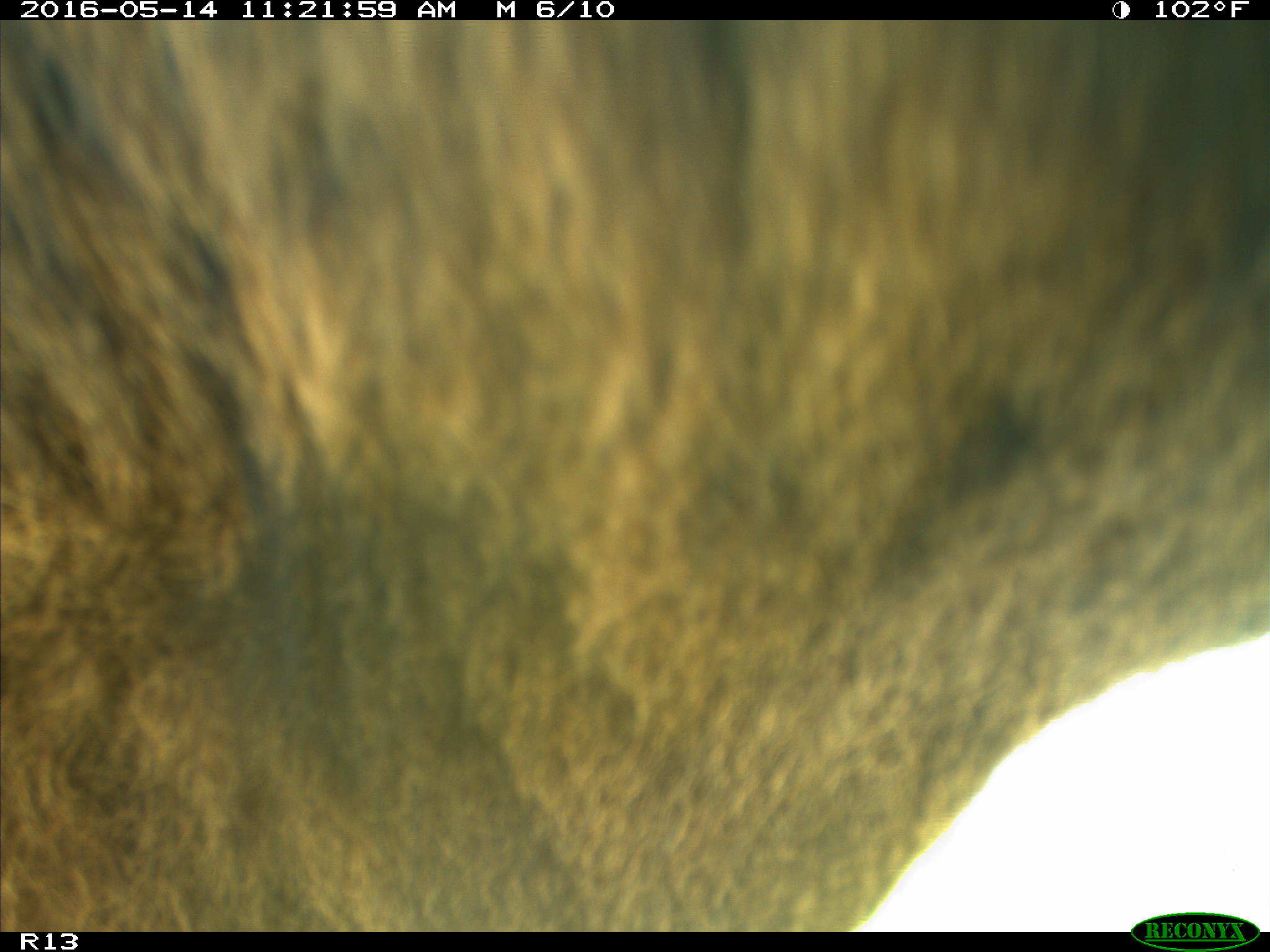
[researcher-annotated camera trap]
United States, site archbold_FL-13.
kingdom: Animalia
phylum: Chordata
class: Mammalia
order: Artiodactyla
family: Bovidae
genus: Bos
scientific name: Bos taurus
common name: domestic cow